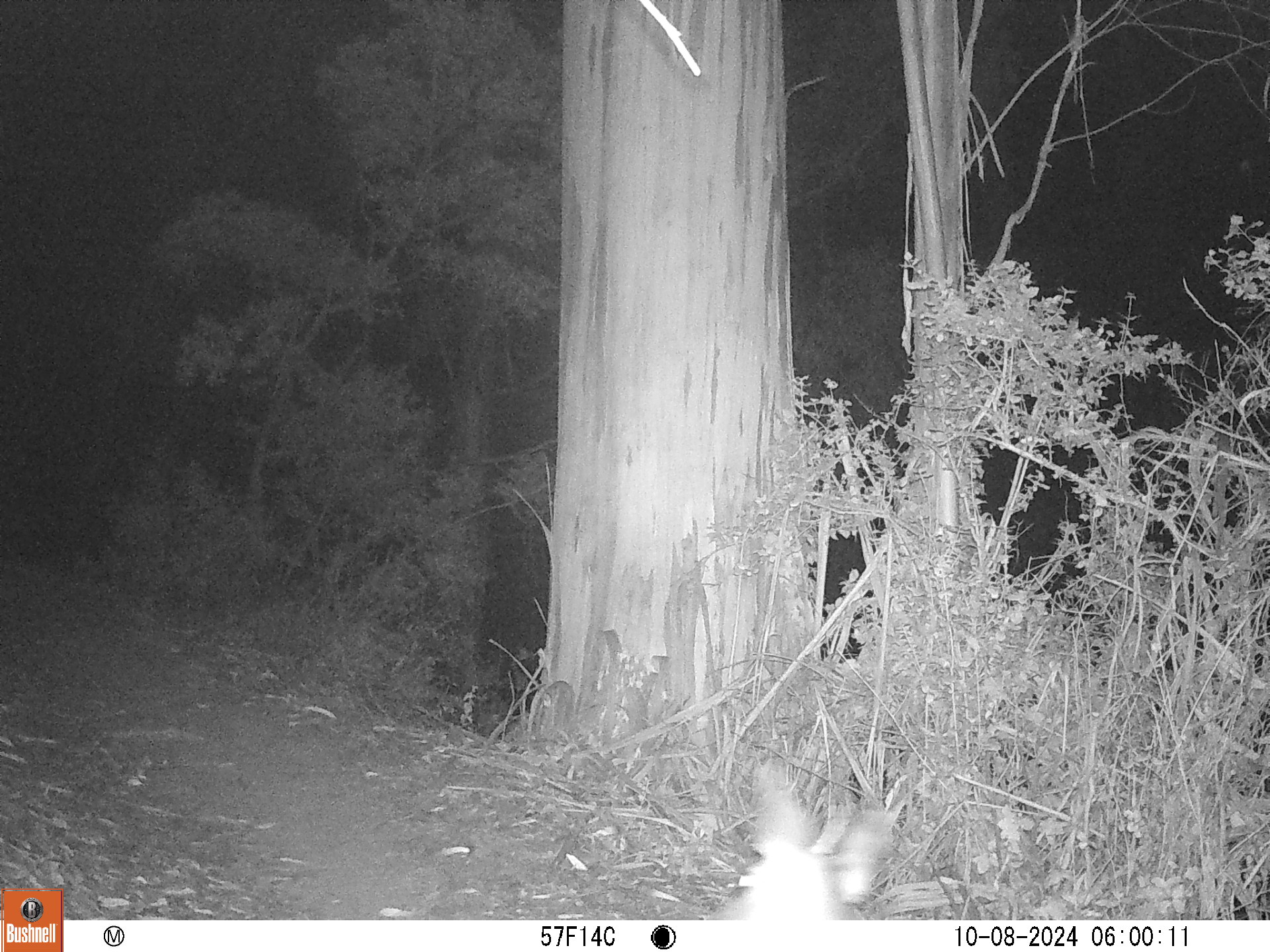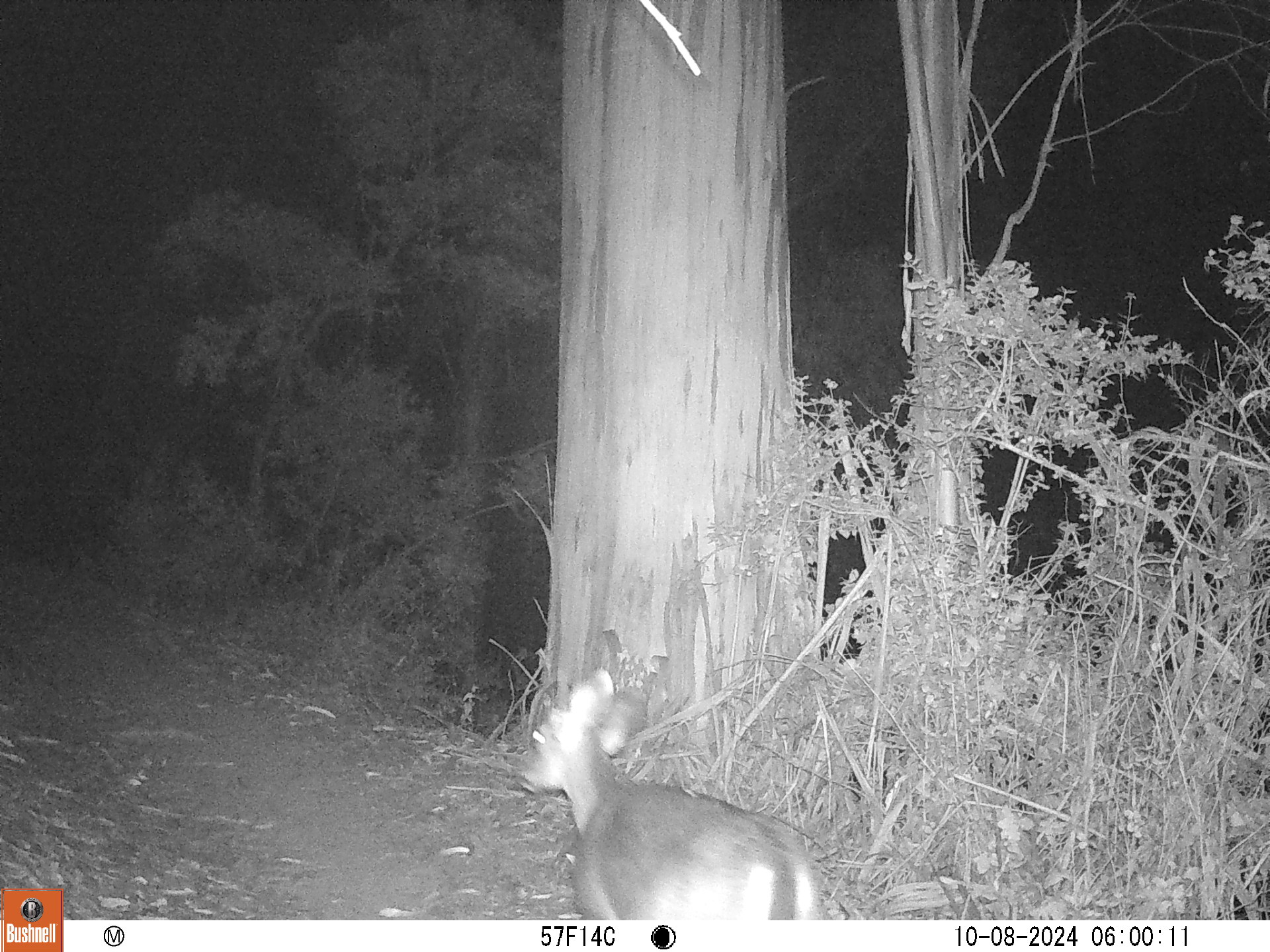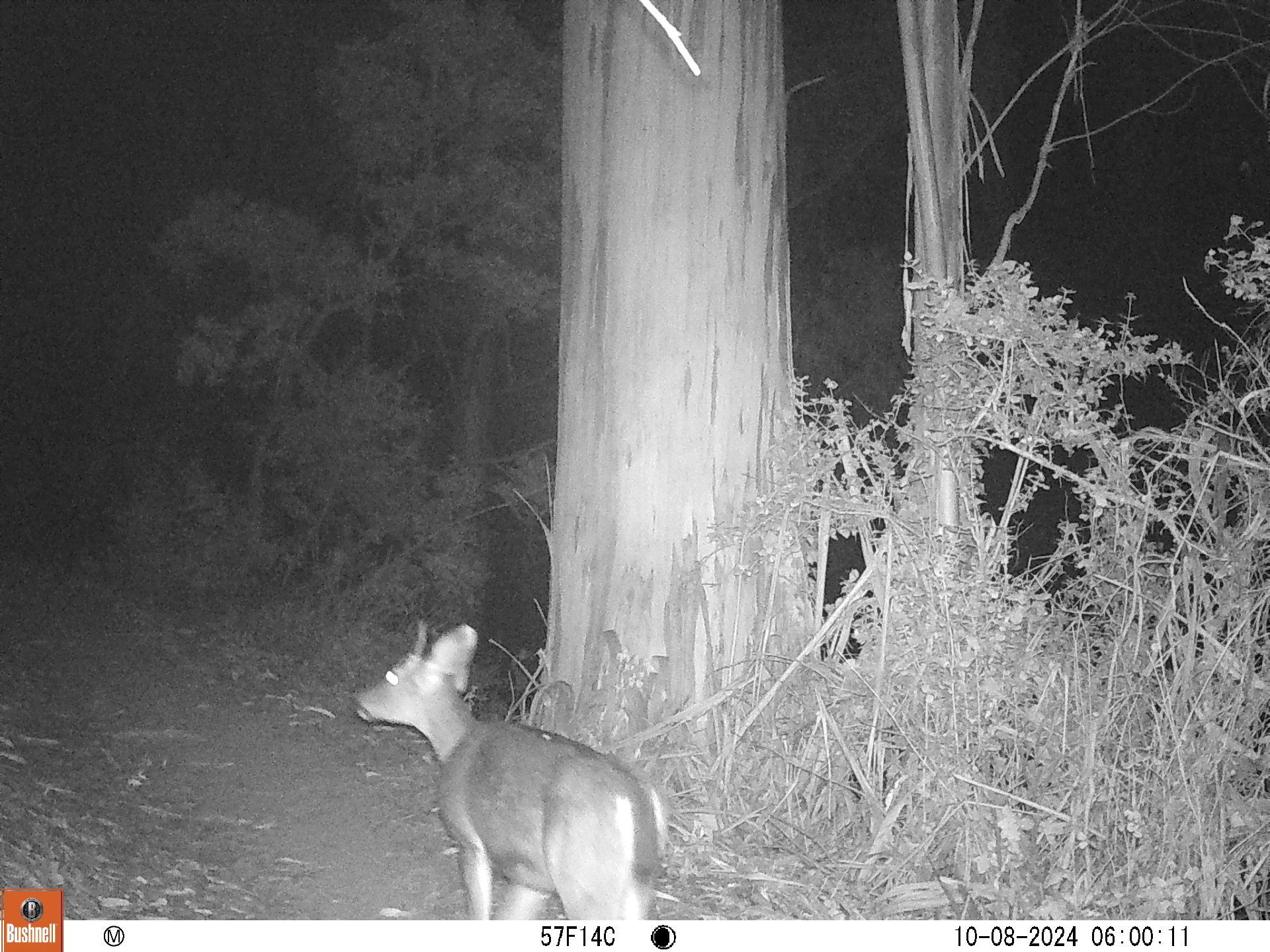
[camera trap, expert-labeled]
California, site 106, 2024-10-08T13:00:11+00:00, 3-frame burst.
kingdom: Animalia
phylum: Chordata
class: Mammalia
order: Artiodactyla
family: Cervidae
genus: Odocoileus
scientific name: Odocoileus hemionus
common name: mule deer